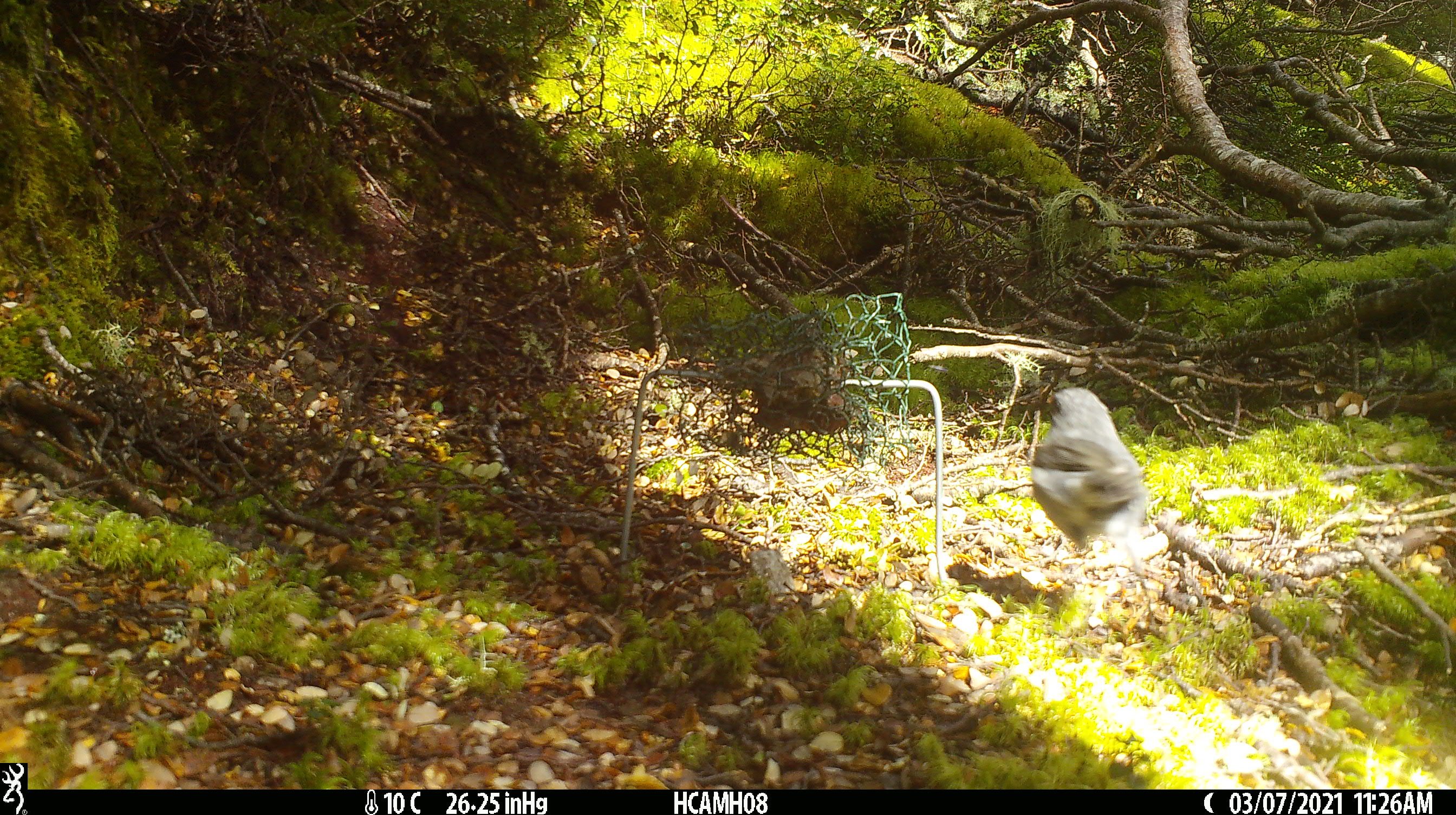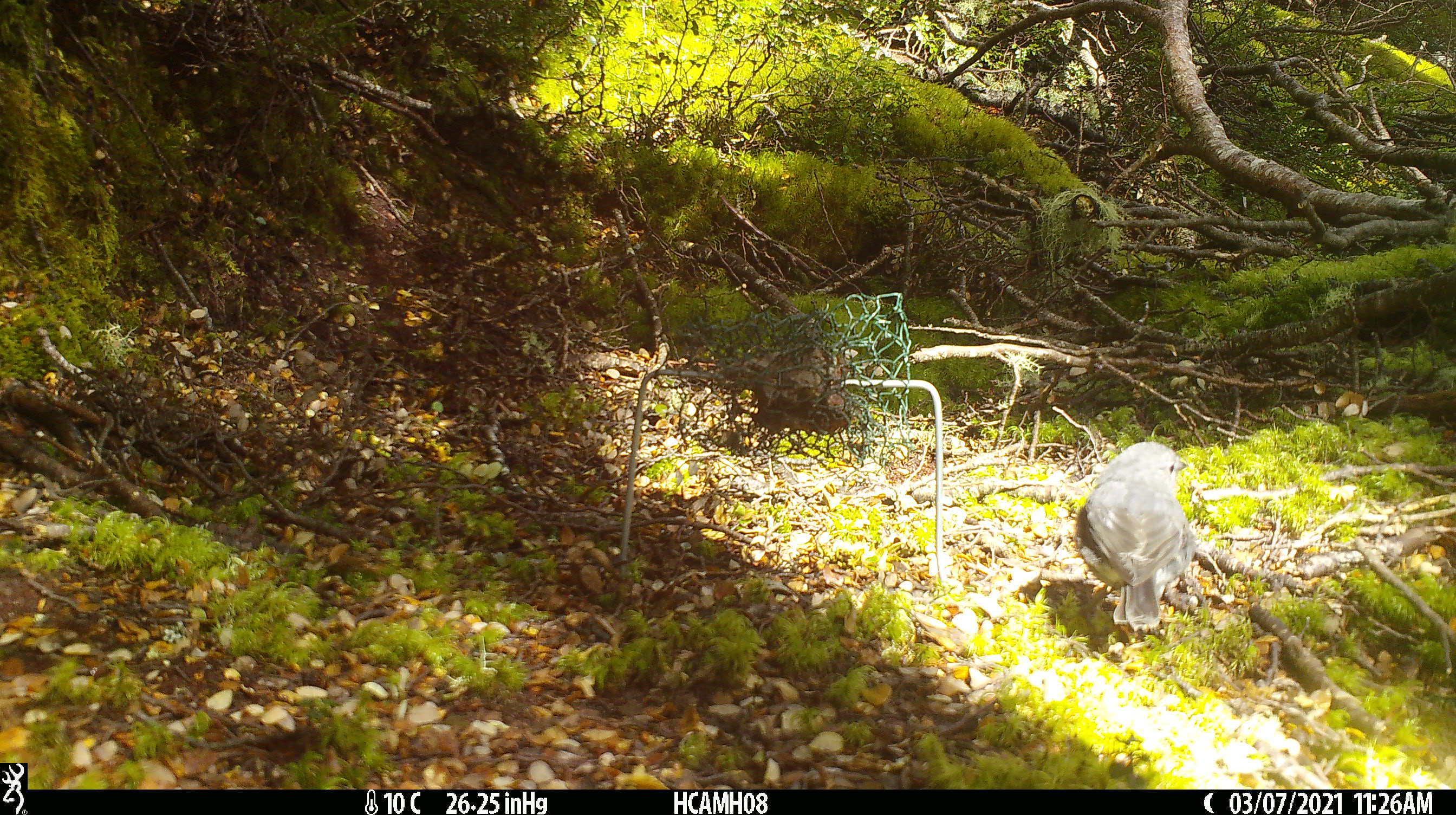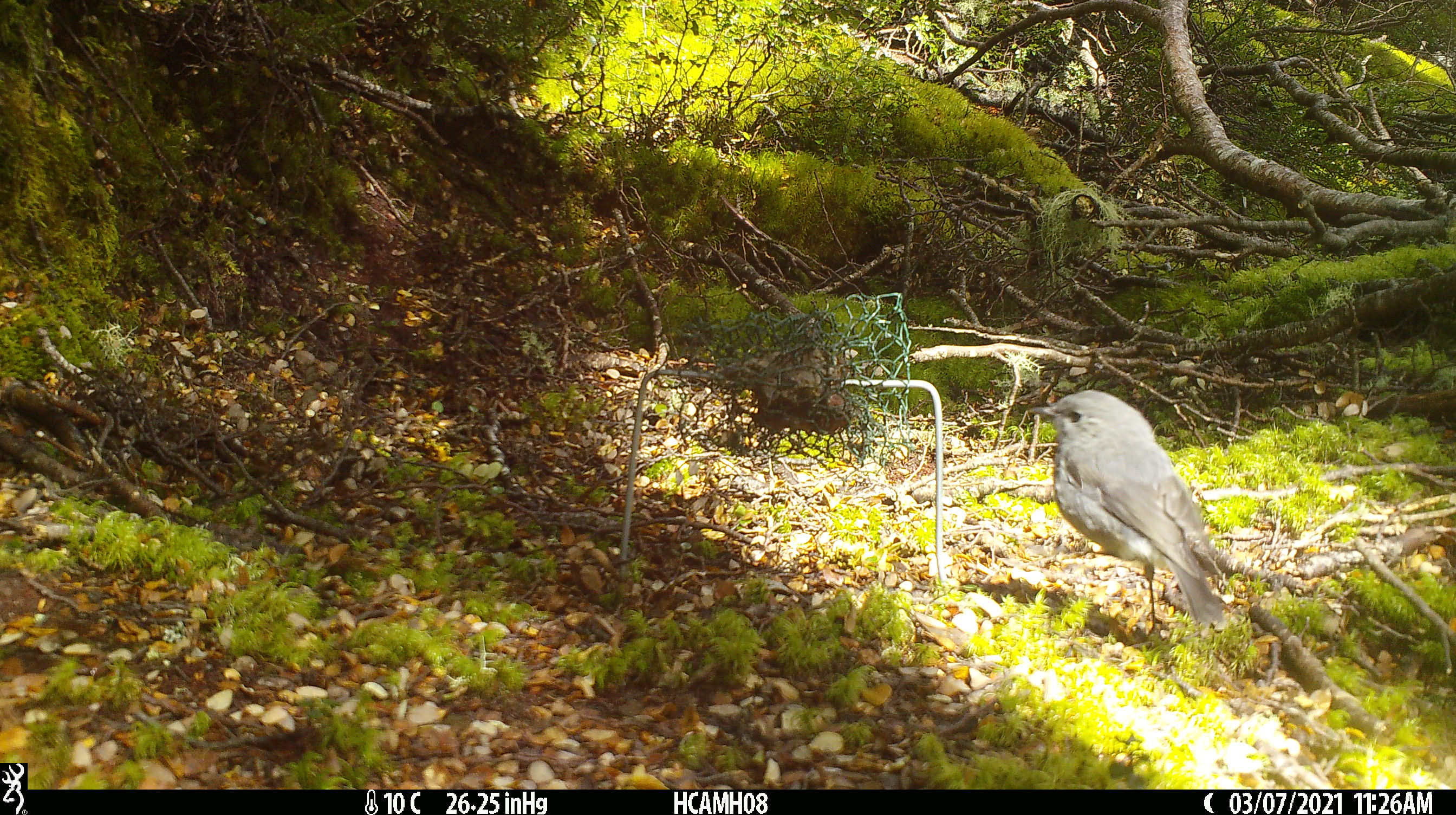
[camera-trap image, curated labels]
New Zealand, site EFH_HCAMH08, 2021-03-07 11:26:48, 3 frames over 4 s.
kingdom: Animalia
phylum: Chordata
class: Aves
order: Passeriformes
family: Petroicidae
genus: Petroica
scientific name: Petroica australis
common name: new zealand robin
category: robin